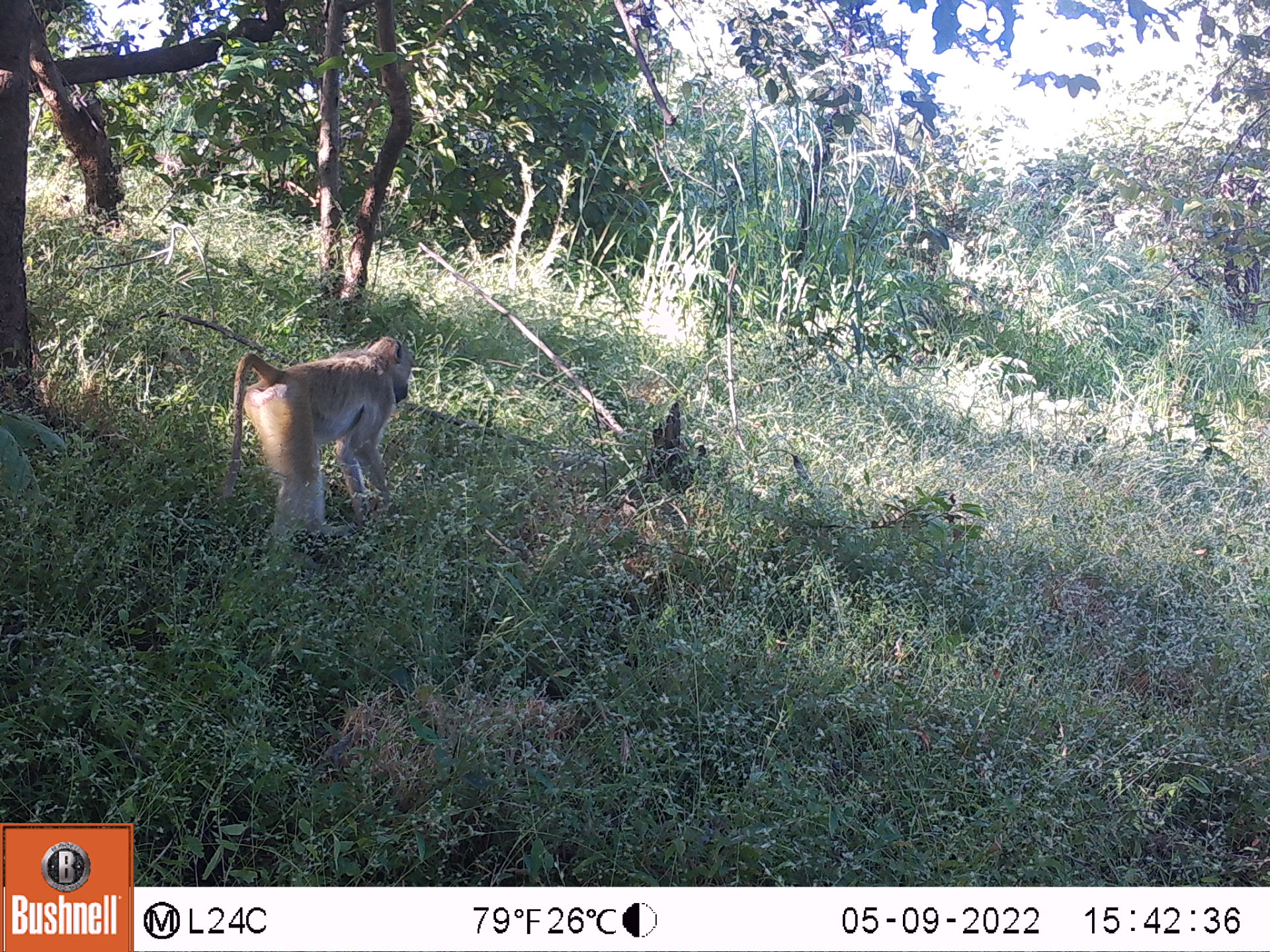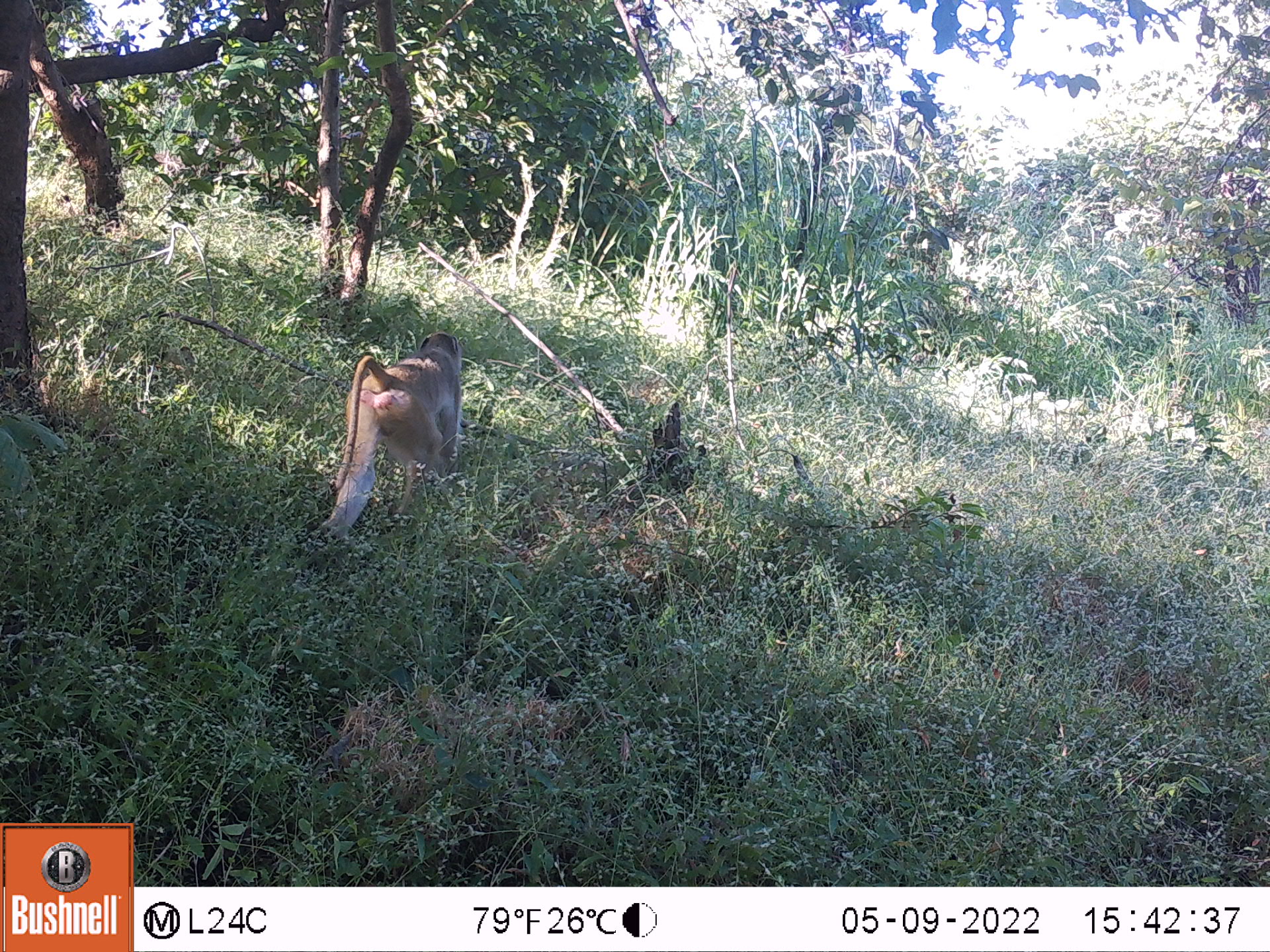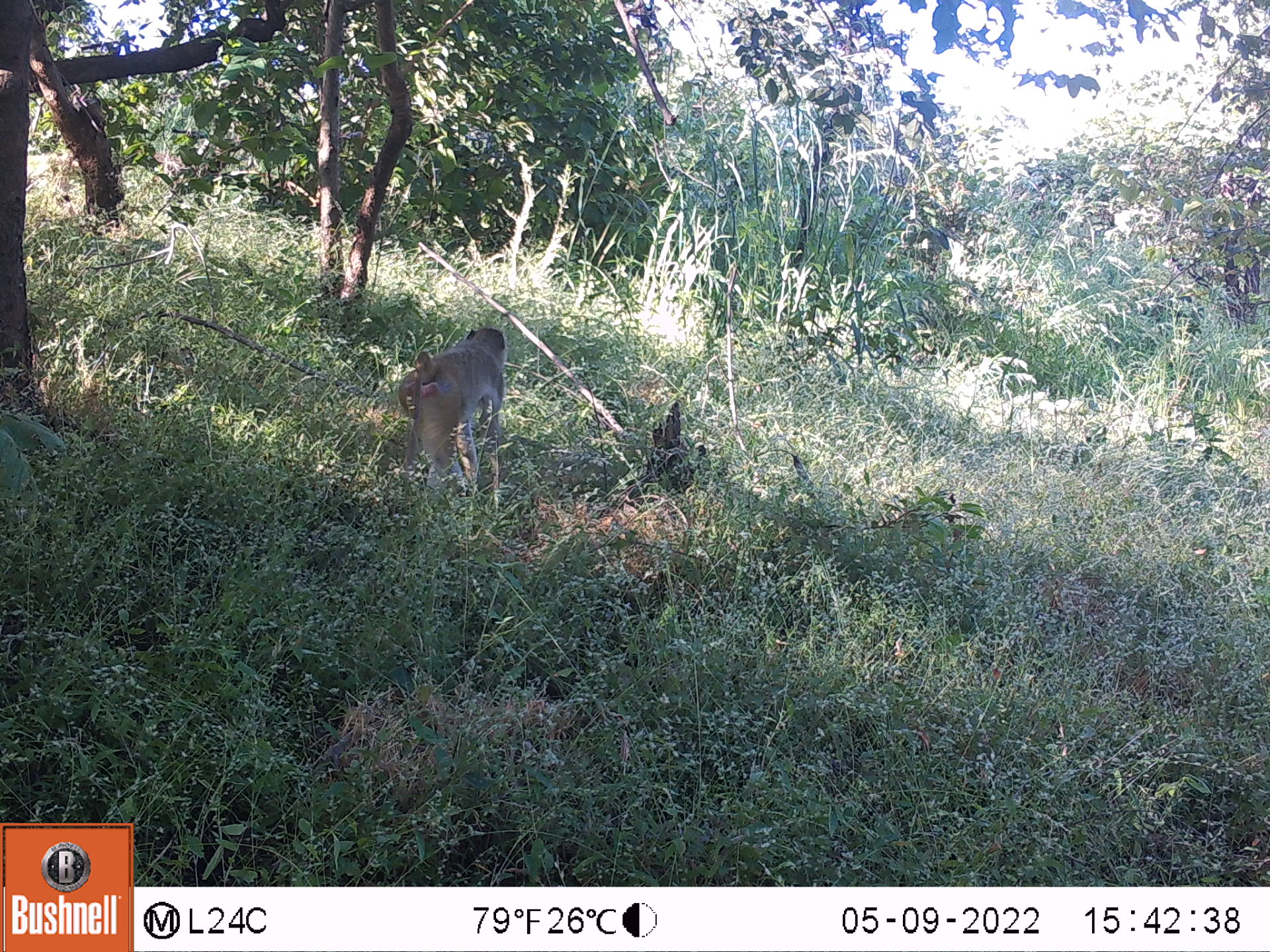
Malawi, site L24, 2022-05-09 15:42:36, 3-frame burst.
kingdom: Animalia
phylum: Chordata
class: Mammalia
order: Primates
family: Cercopithecidae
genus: Papio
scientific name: Papio cynocephalus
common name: yellow baboon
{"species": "yellow baboon (Papio cynocephalus)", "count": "1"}